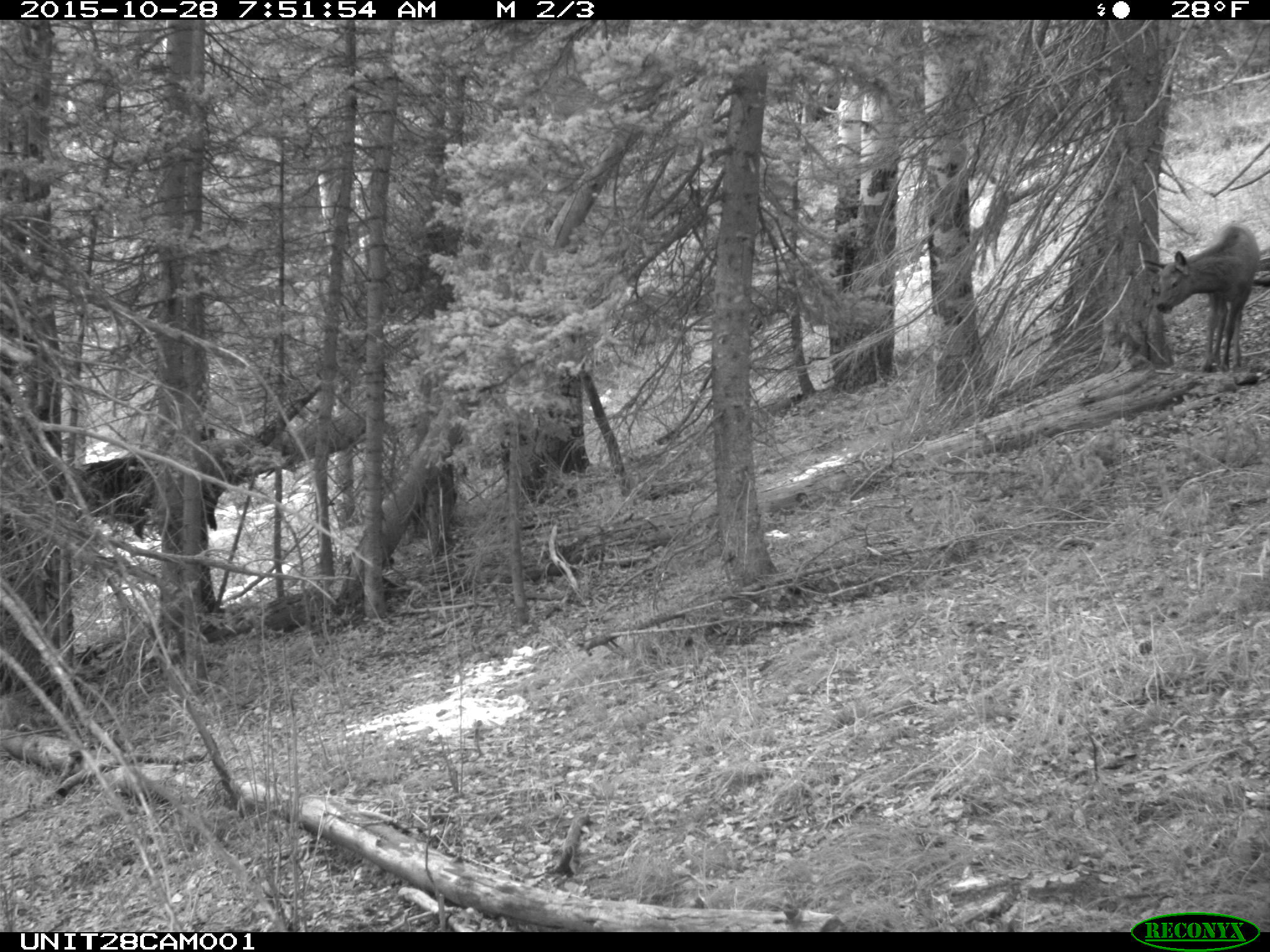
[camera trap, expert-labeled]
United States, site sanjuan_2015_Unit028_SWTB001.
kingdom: Animalia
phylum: Chordata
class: Mammalia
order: Artiodactyla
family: Cervidae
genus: Cervus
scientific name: Cervus elaphus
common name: red deer